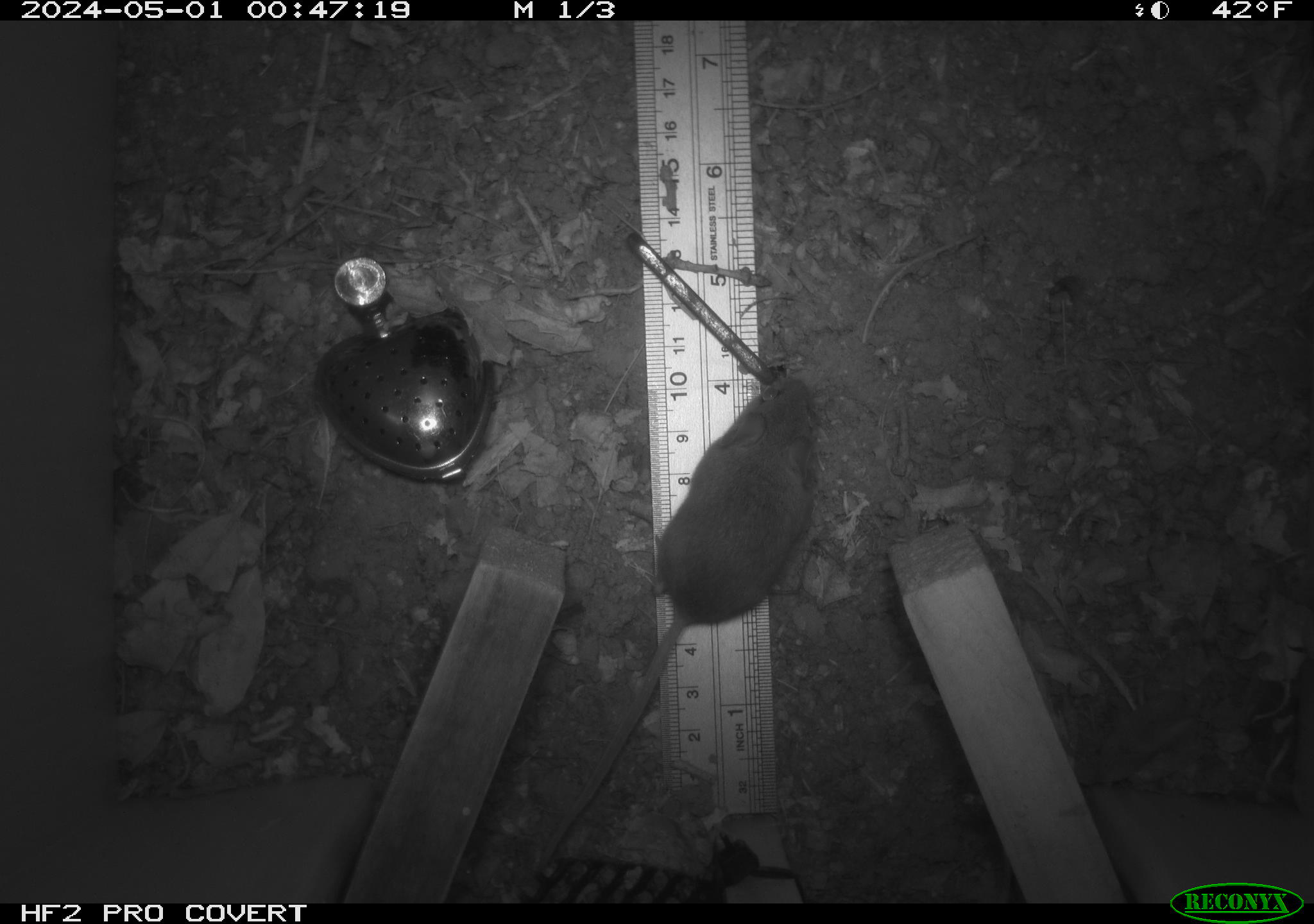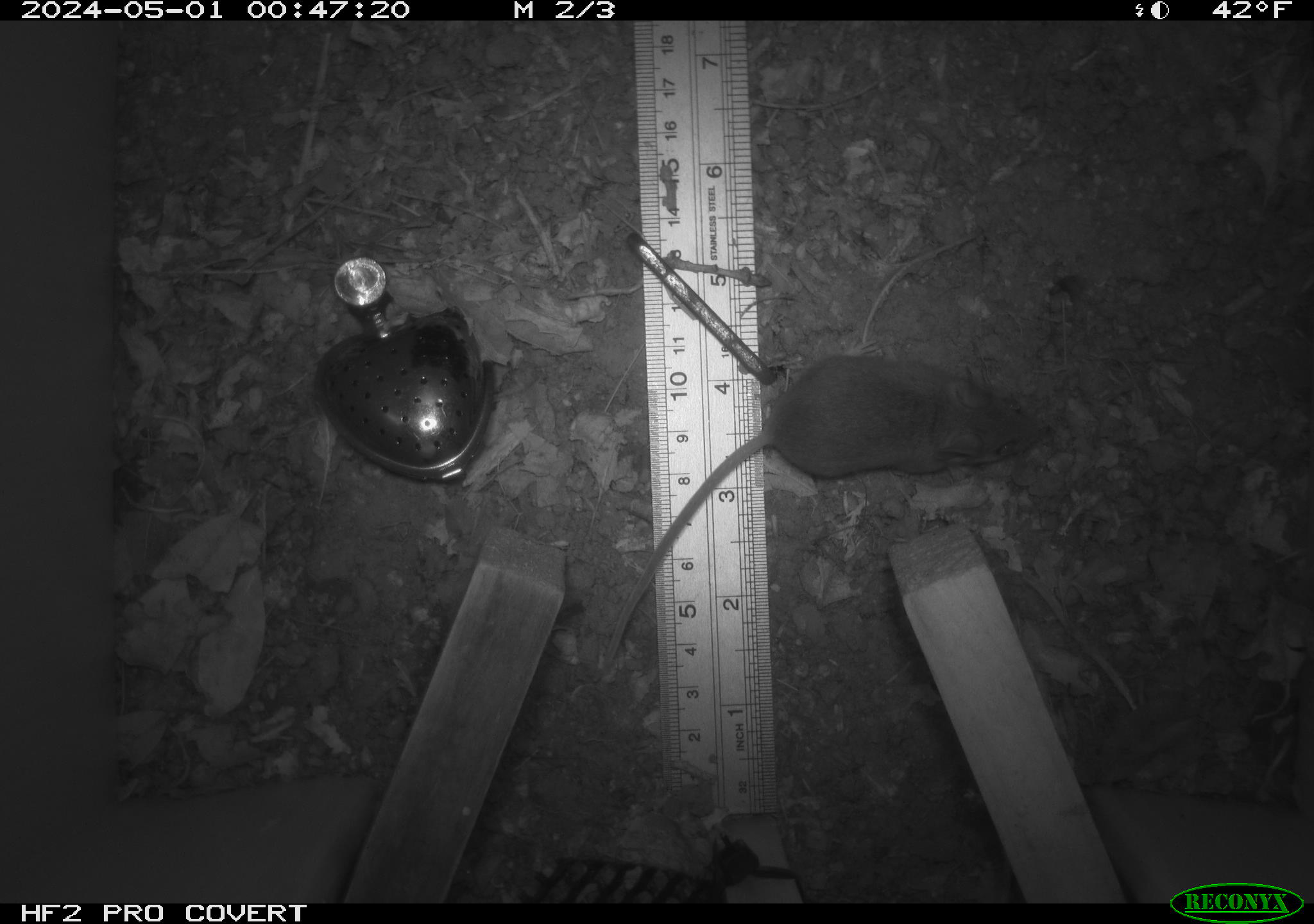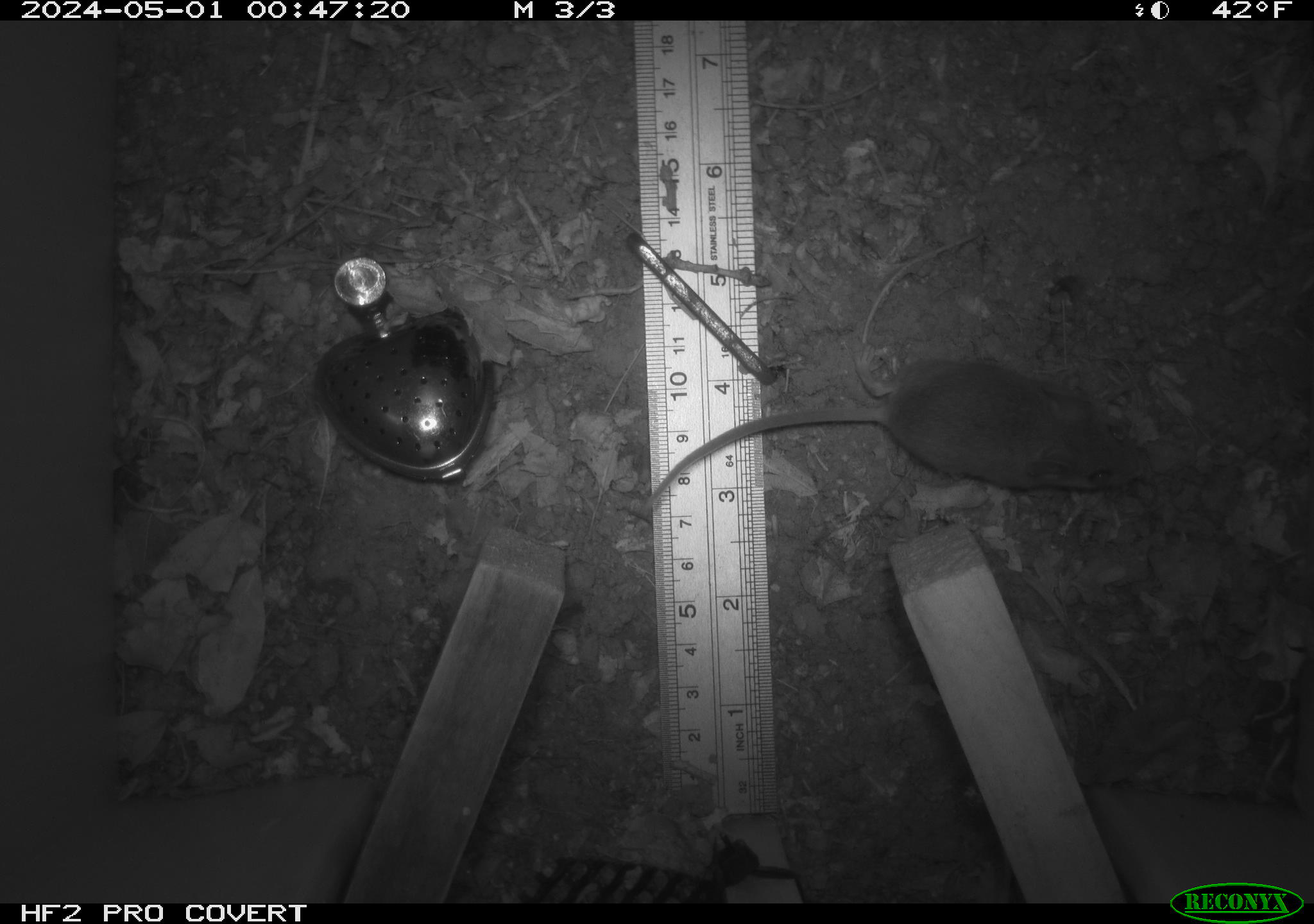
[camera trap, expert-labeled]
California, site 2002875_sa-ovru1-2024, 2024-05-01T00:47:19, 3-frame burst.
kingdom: Animalia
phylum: Chordata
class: Mammalia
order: Rodentia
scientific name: Rodentia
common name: mouse species